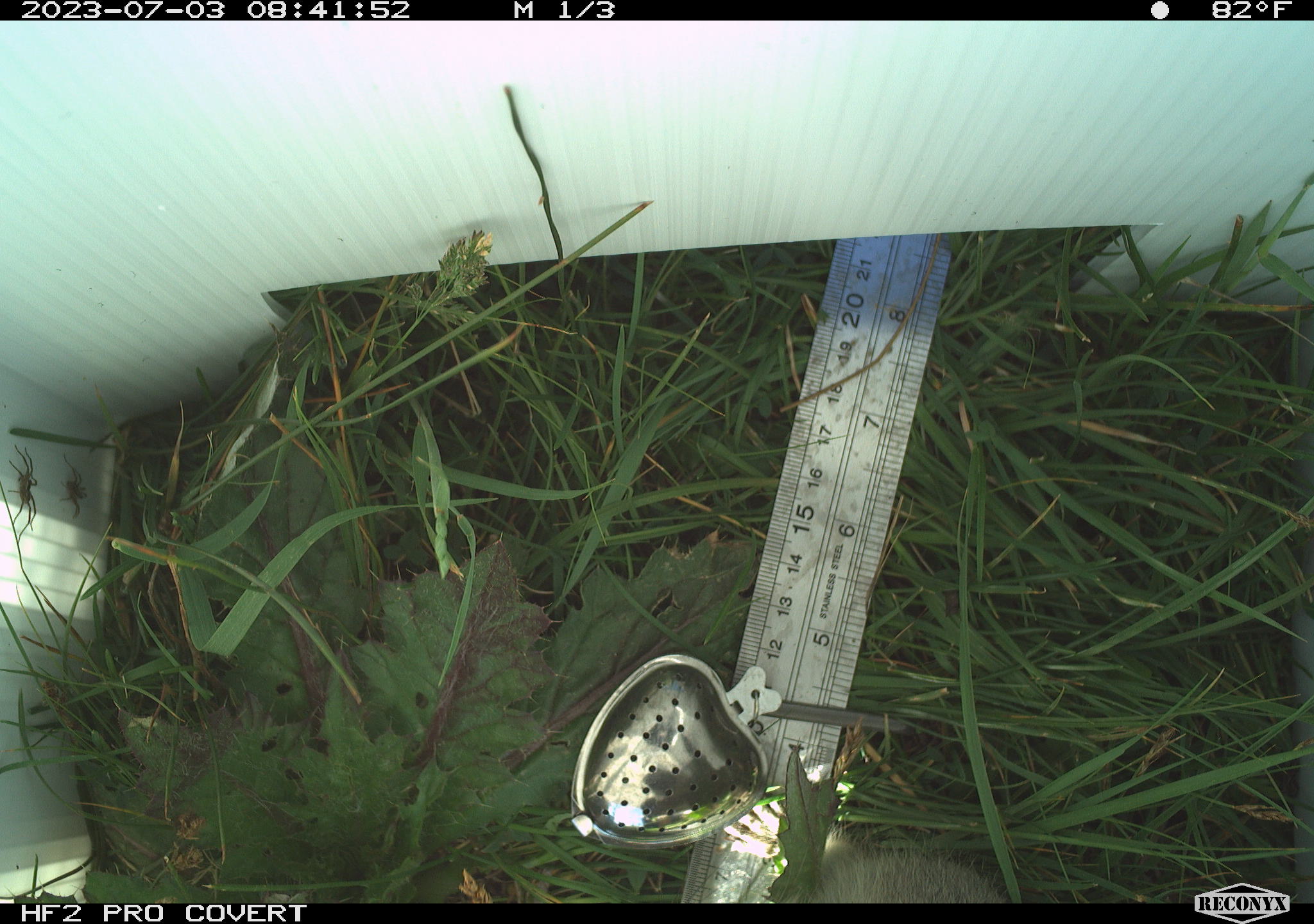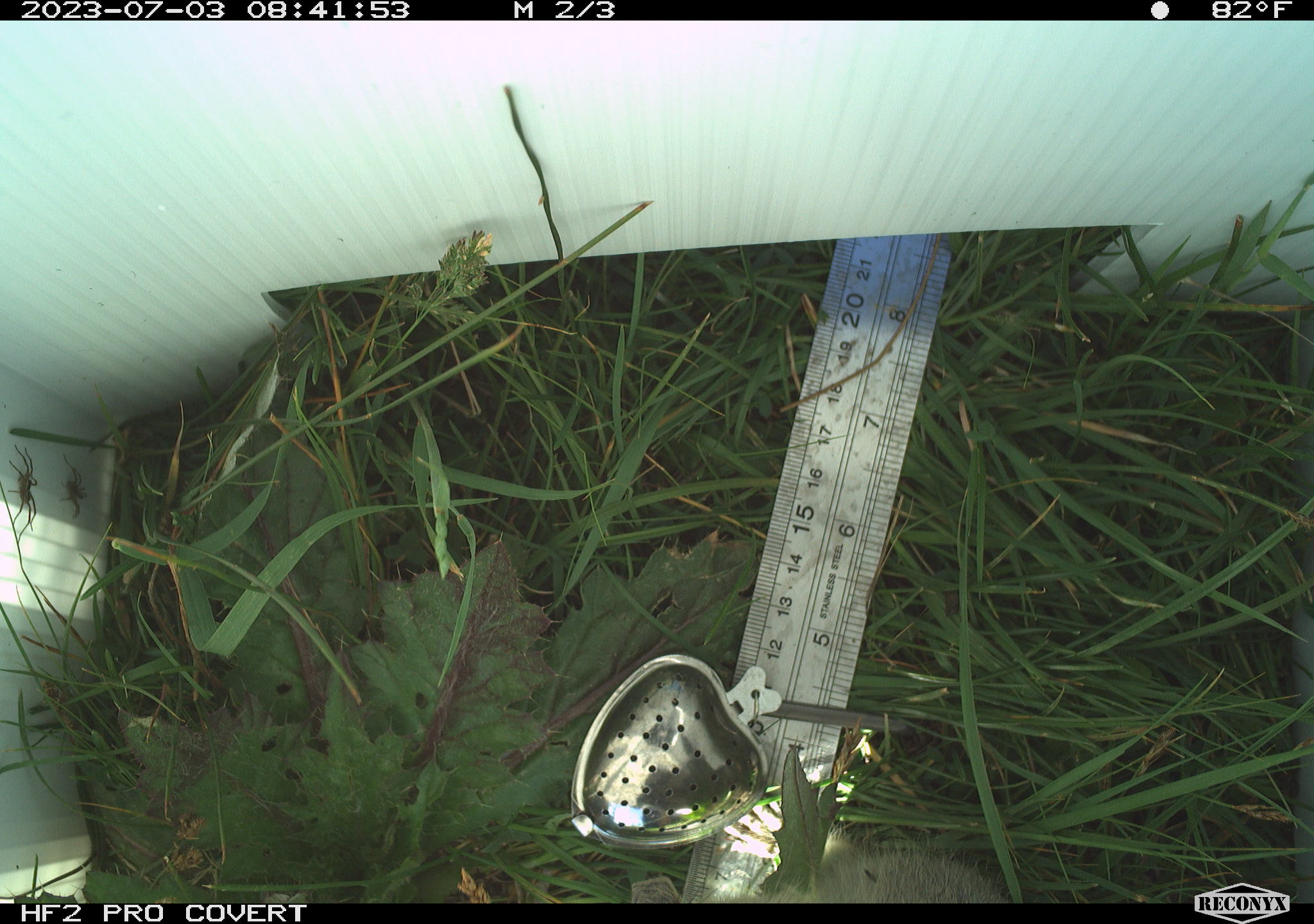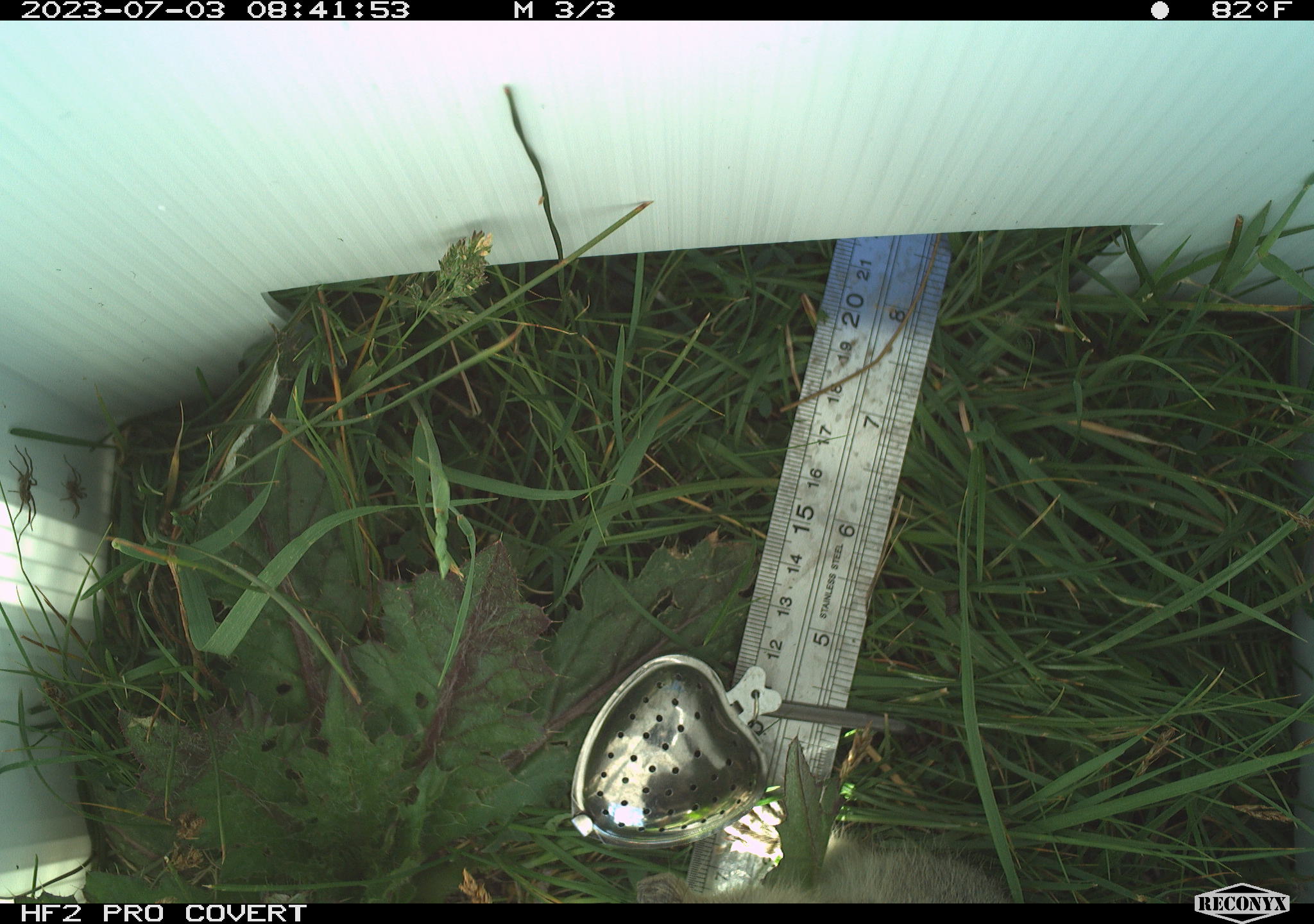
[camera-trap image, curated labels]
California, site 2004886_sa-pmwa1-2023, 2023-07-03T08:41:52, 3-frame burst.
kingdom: Animalia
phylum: Chordata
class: Mammalia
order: Rodentia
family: Sciuridae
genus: Urocitellus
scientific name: Urocitellus beldingi beldingi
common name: belding's ground squirrel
Belding's ground squirrel (Urocitellus beldingi beldingi).